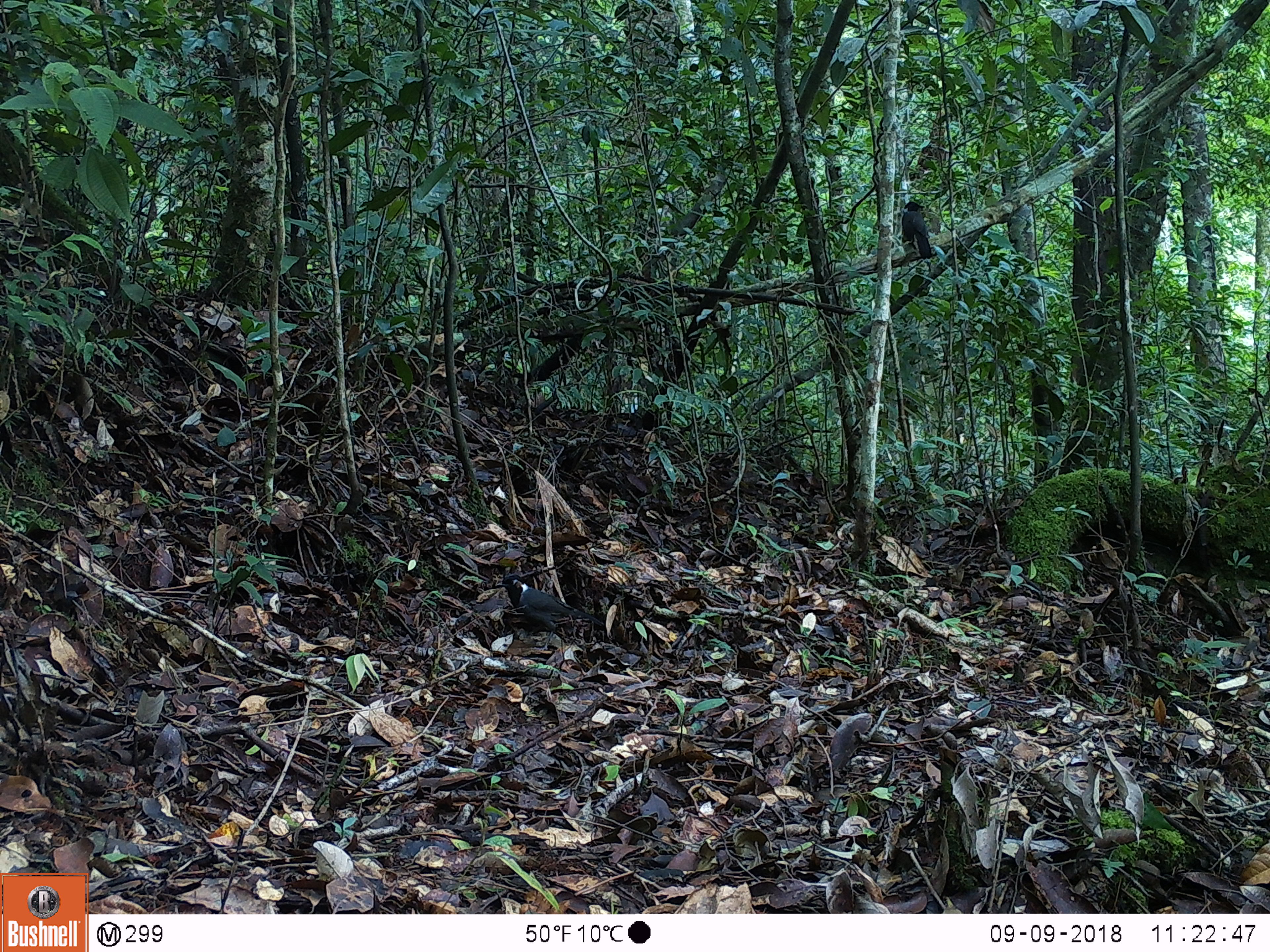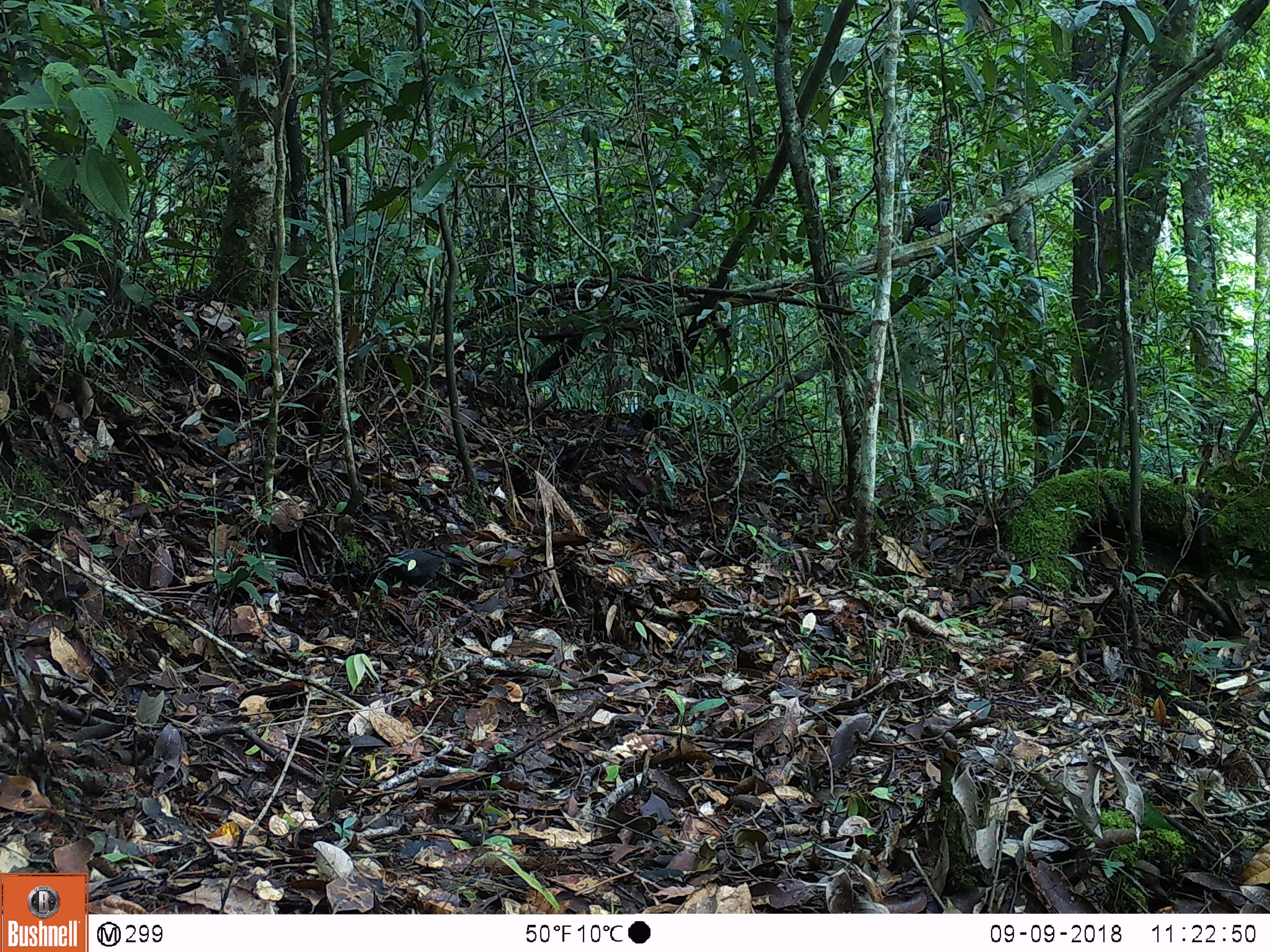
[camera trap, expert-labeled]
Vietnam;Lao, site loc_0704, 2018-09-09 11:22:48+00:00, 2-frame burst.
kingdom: Animalia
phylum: Chordata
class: Aves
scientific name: Aves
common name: bird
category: unidentified bird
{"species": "unidentified bird (bird) (Aves)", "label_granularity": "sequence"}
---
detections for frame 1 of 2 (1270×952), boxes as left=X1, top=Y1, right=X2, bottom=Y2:
unidentified bird: left=507, top=578, right=604, bottom=652; left=901, top=201, right=932, bottom=259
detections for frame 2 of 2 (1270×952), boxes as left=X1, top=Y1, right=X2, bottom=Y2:
unidentified bird: left=393, top=547, right=478, bottom=593; left=904, top=197, right=950, bottom=244